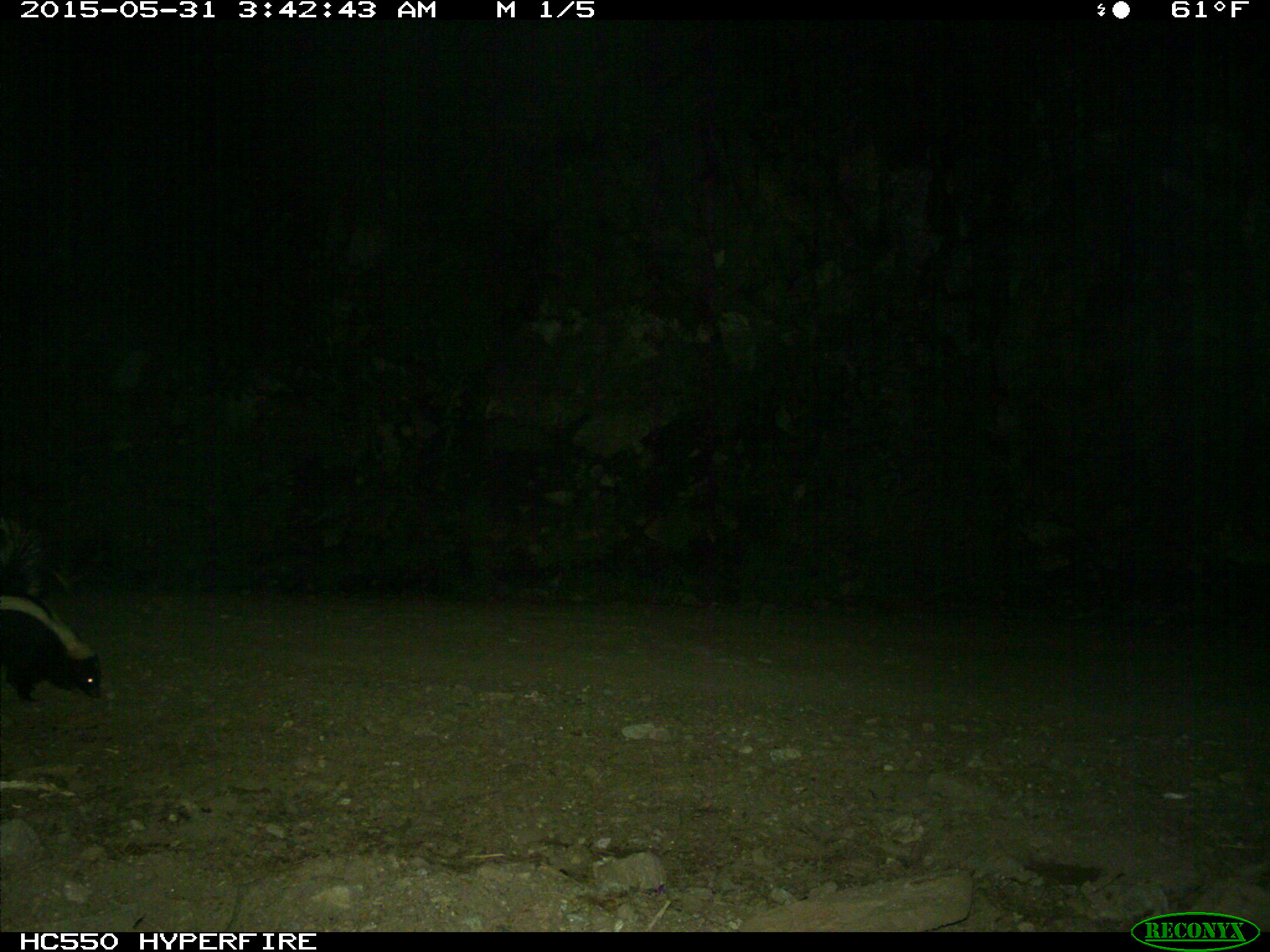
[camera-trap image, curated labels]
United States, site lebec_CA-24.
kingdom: Animalia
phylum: Chordata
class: Mammalia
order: Carnivora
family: Mephitidae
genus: Mephitis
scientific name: Mephitis mephitis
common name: striped skunk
Mephitis mephitis (striped skunk).